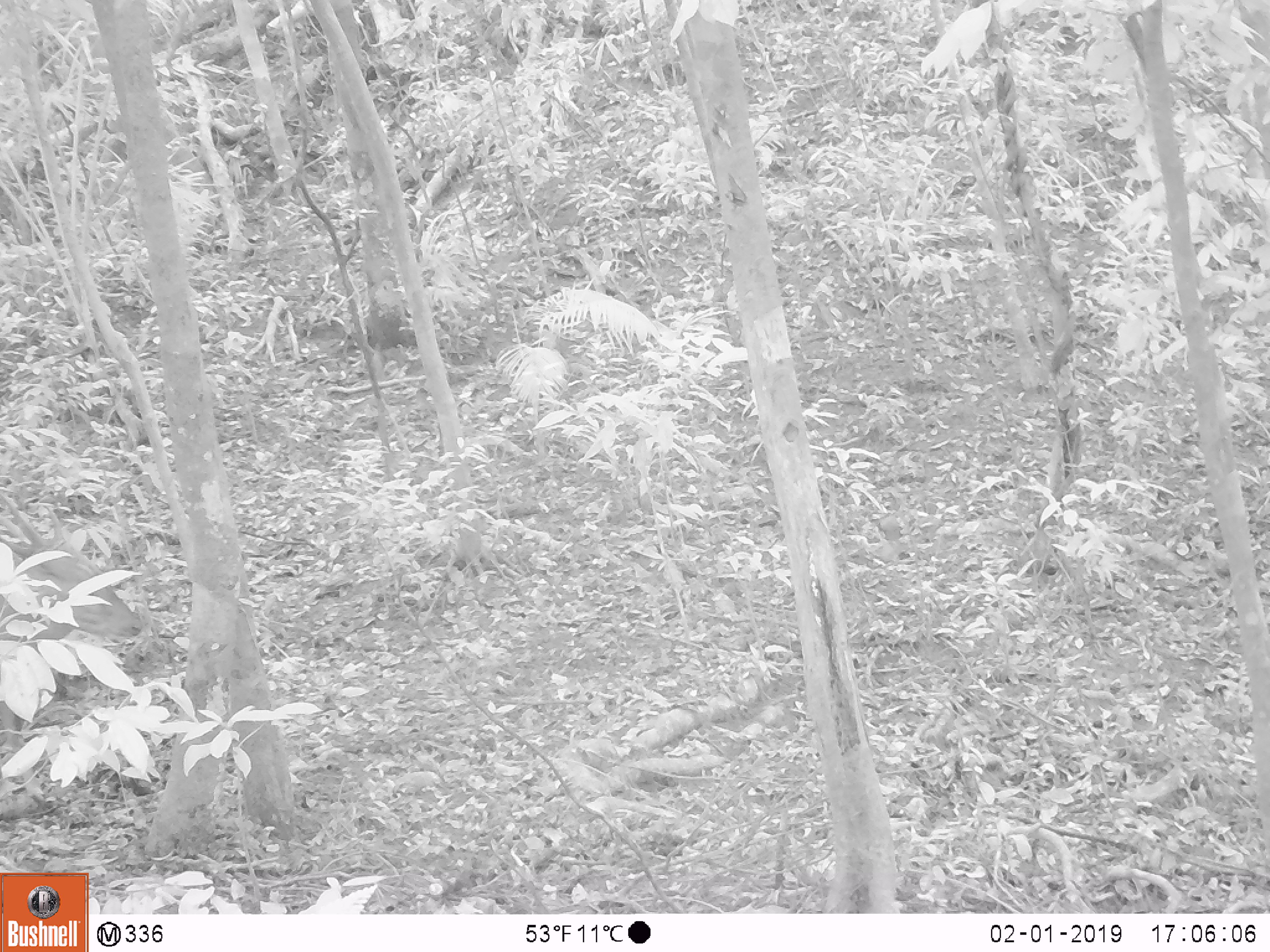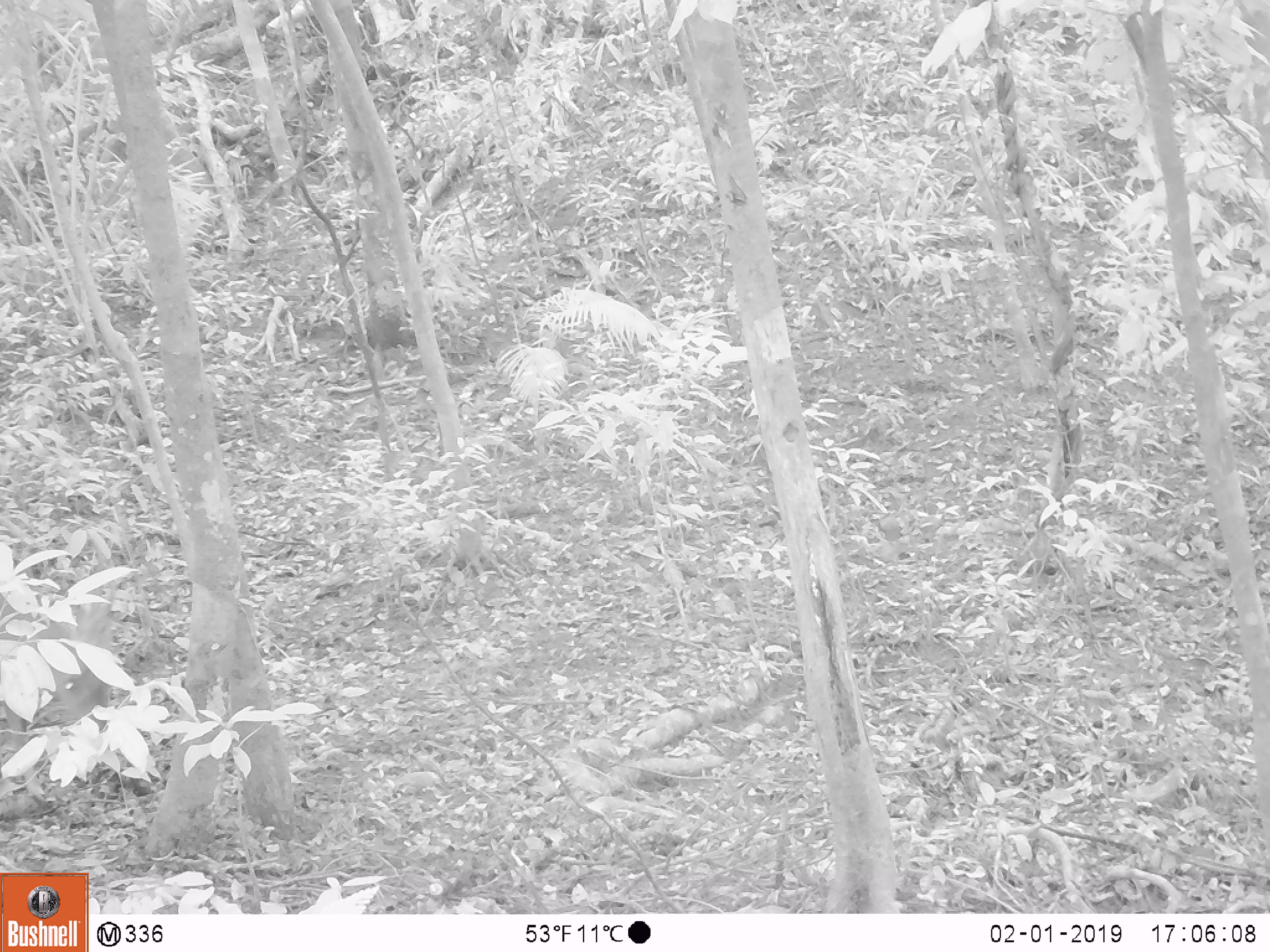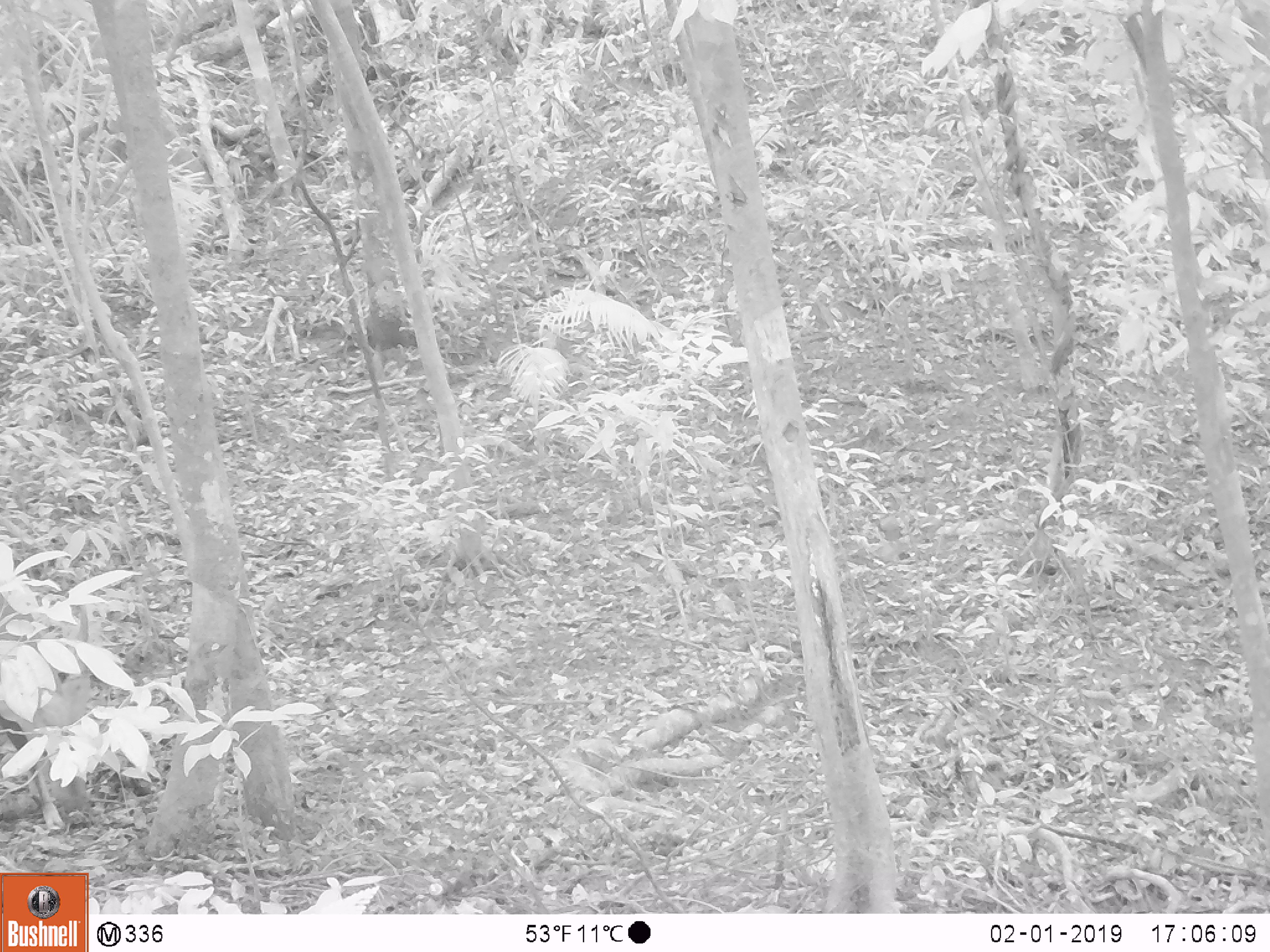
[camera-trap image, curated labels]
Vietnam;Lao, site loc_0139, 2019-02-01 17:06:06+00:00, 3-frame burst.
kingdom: Animalia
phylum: Chordata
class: Mammalia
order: Artiodactyla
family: Cervidae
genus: Muntiacus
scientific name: Muntiacus vuquangensis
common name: large-antlered muntjac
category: large antlered muntjac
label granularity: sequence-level